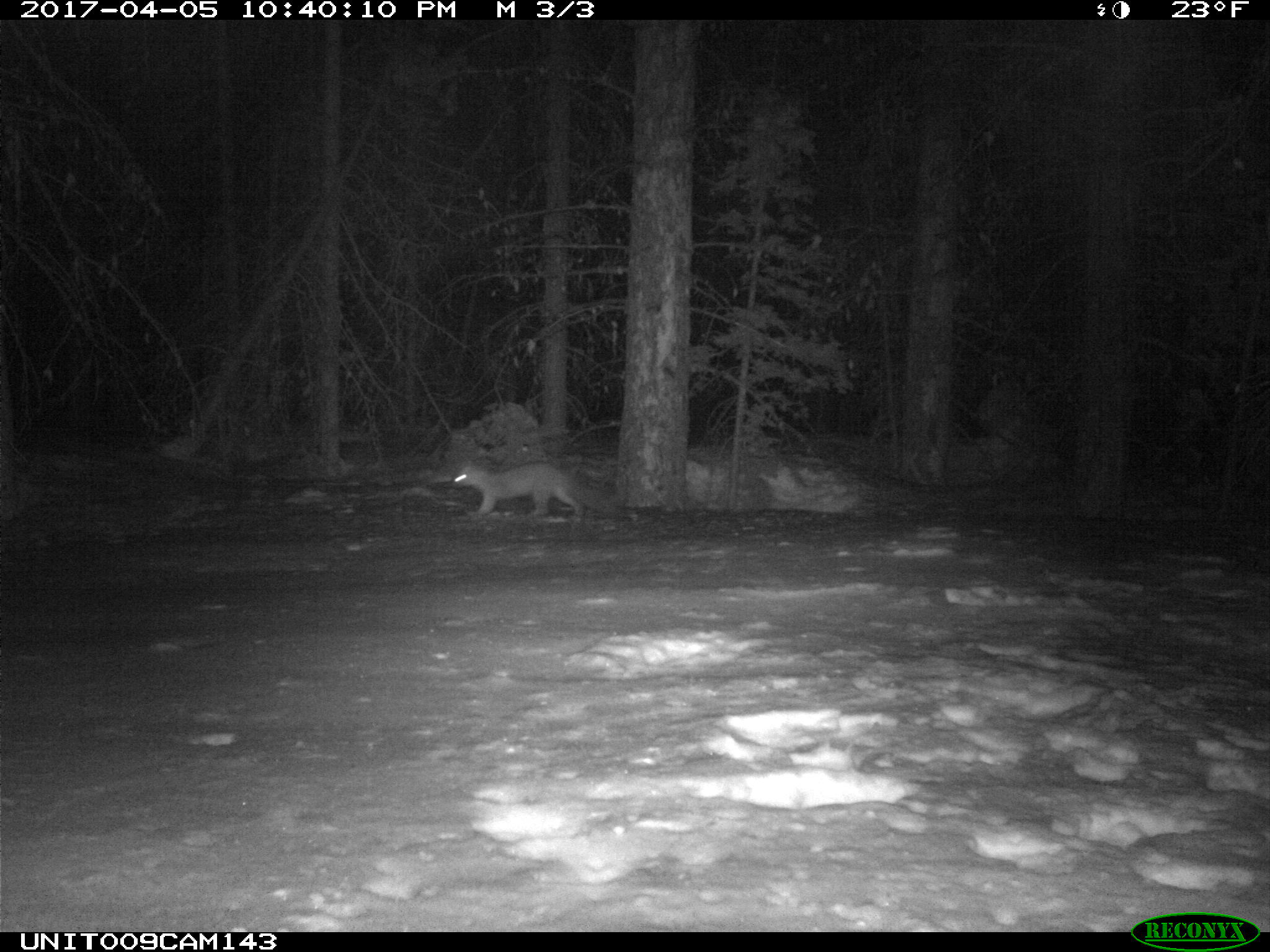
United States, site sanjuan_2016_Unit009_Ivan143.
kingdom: Animalia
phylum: Chordata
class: Mammalia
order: Carnivora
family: Mustelidae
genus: Martes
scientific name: Martes americana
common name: american marten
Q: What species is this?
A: Martes americana (american marten).